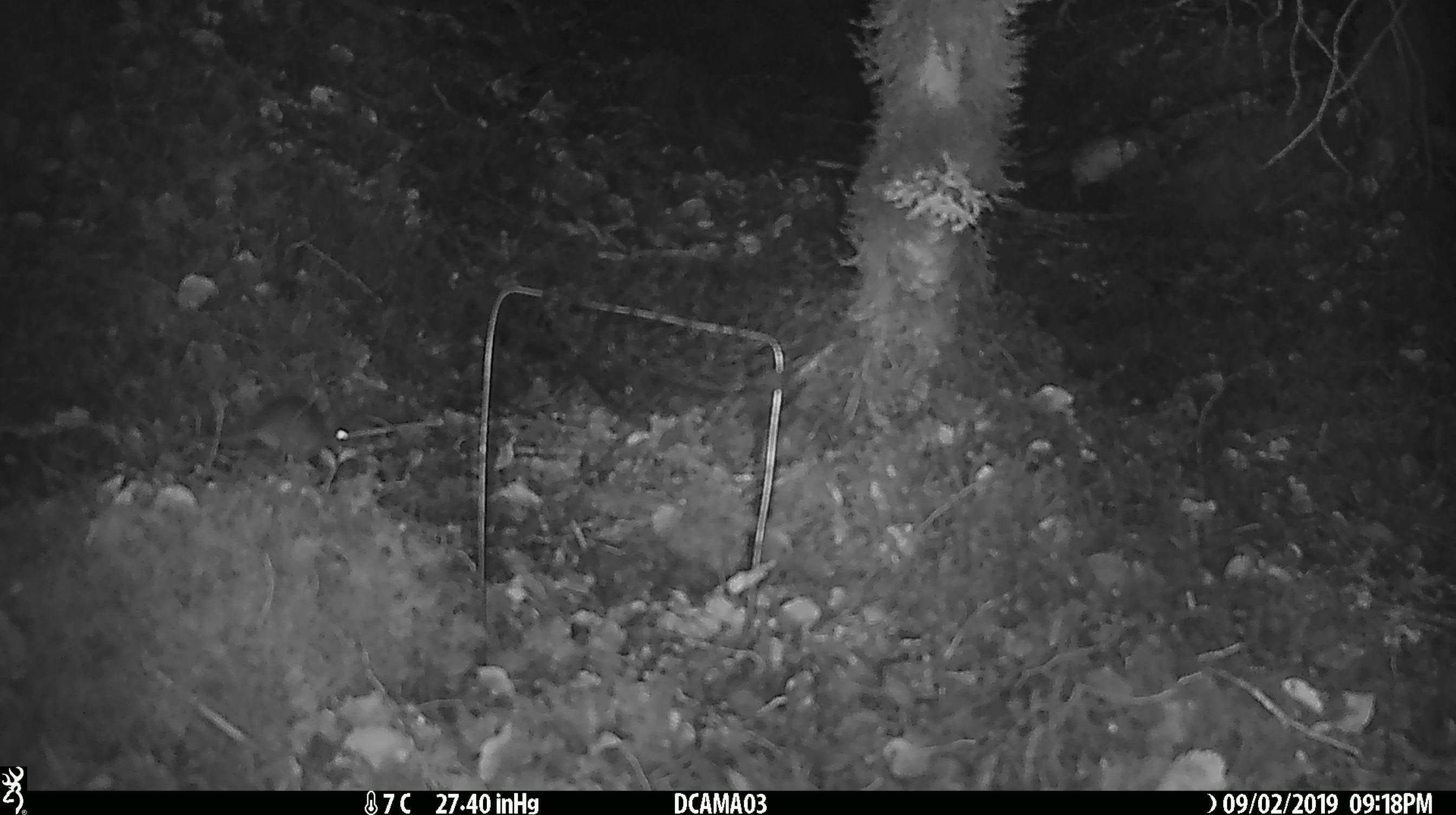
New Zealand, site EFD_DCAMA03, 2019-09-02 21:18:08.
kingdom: Animalia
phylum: Chordata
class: Mammalia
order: Rodentia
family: Muridae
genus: Mus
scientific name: Mus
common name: mouse